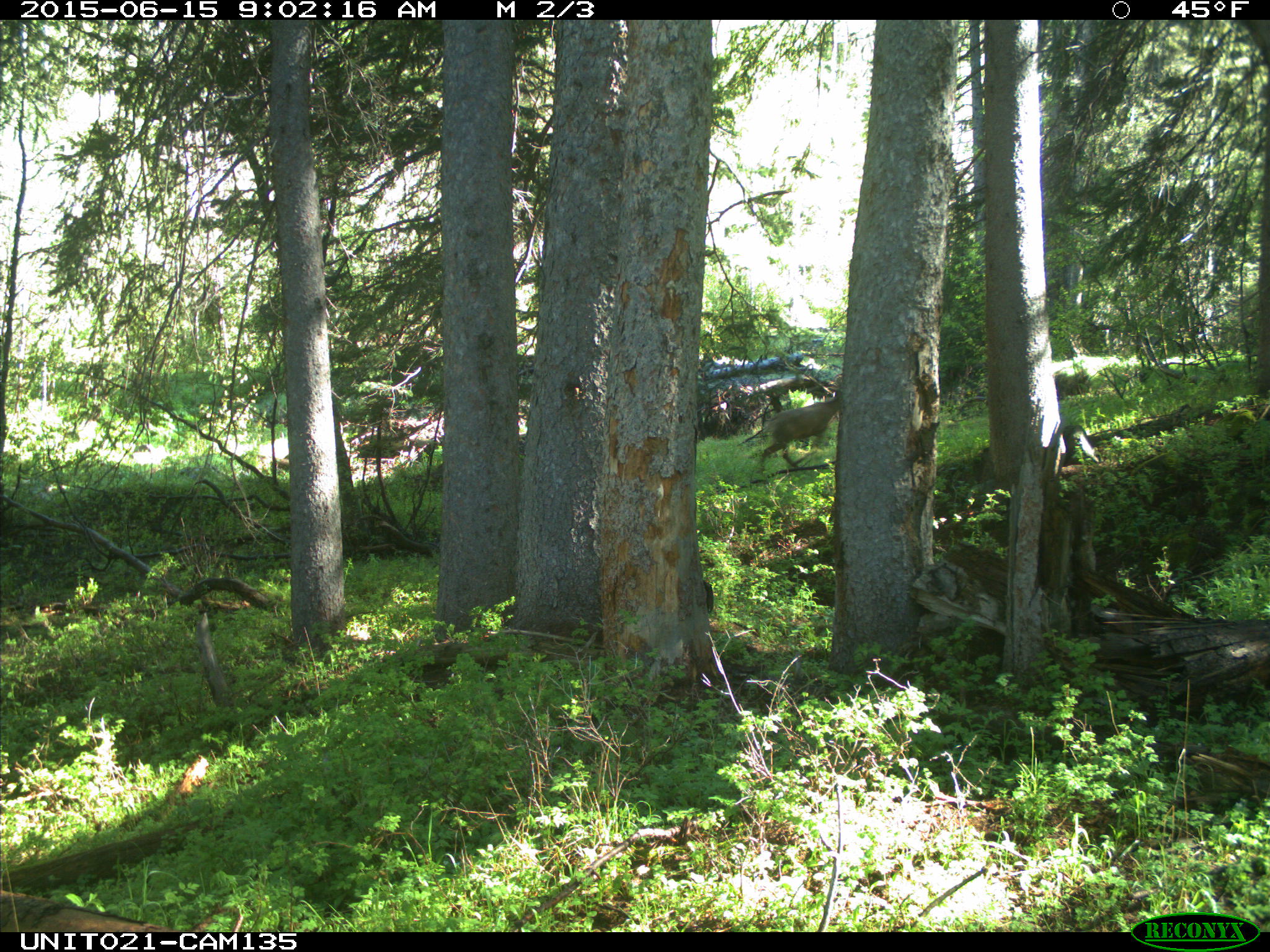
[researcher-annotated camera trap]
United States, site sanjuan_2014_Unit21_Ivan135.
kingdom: Animalia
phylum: Chordata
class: Mammalia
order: Artiodactyla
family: Cervidae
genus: Odocoileus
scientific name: Odocoileus hemionus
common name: mule deer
Odocoileus hemionus (mule deer).